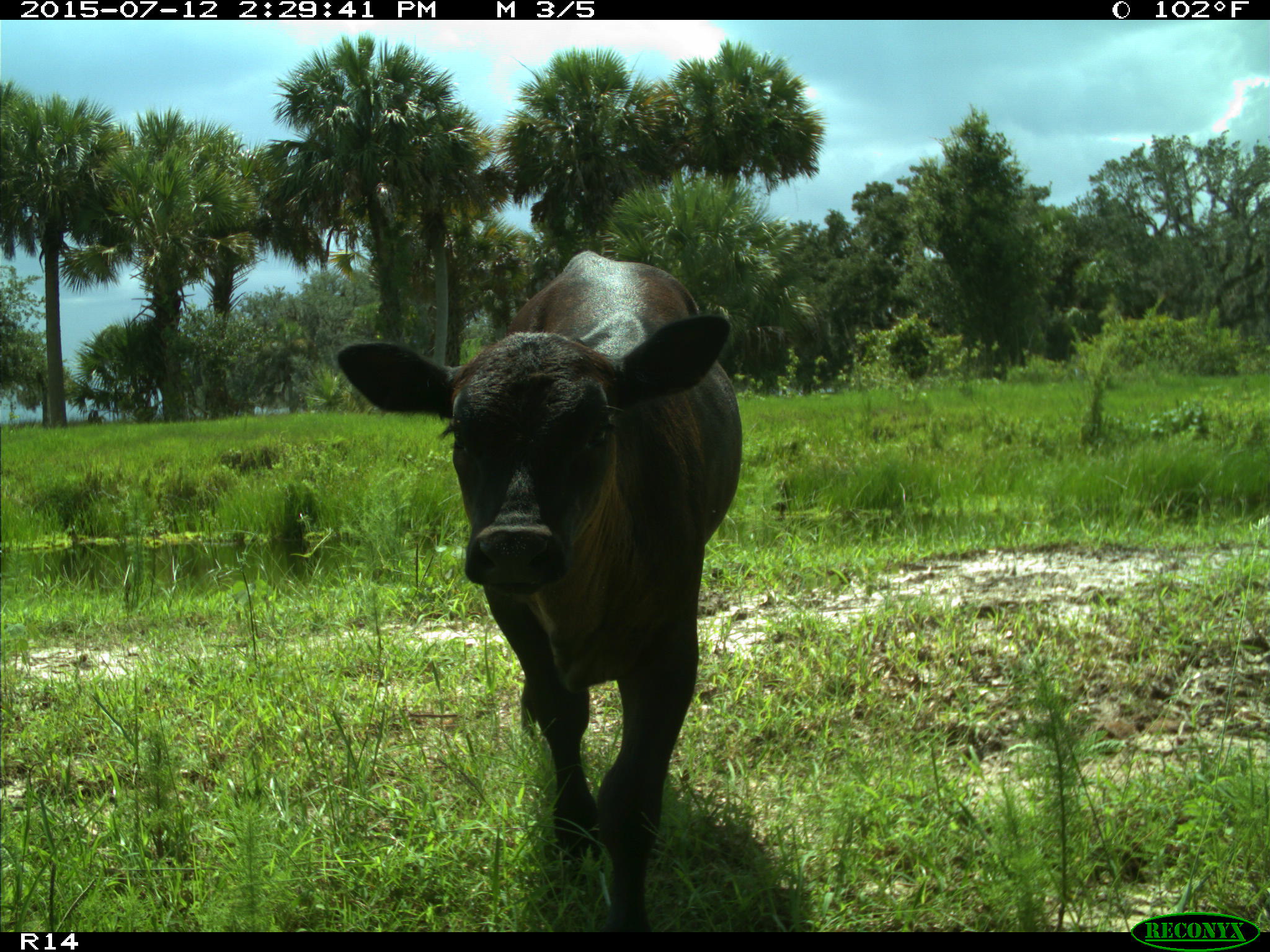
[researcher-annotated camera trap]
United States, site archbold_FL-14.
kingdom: Animalia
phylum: Chordata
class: Mammalia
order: Artiodactyla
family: Bovidae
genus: Bos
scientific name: Bos taurus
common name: domestic cow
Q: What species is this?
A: Bos taurus (domestic cow).